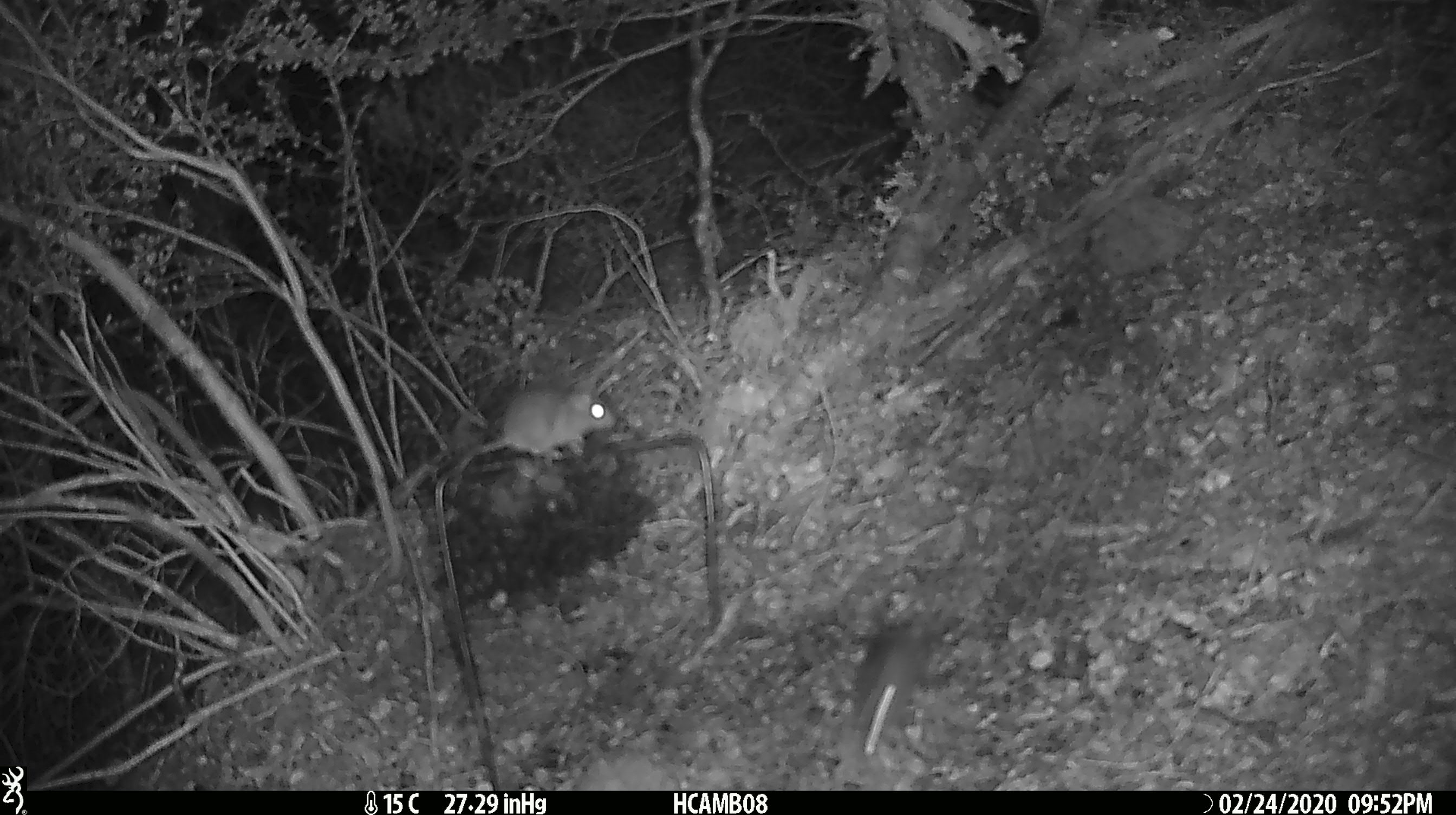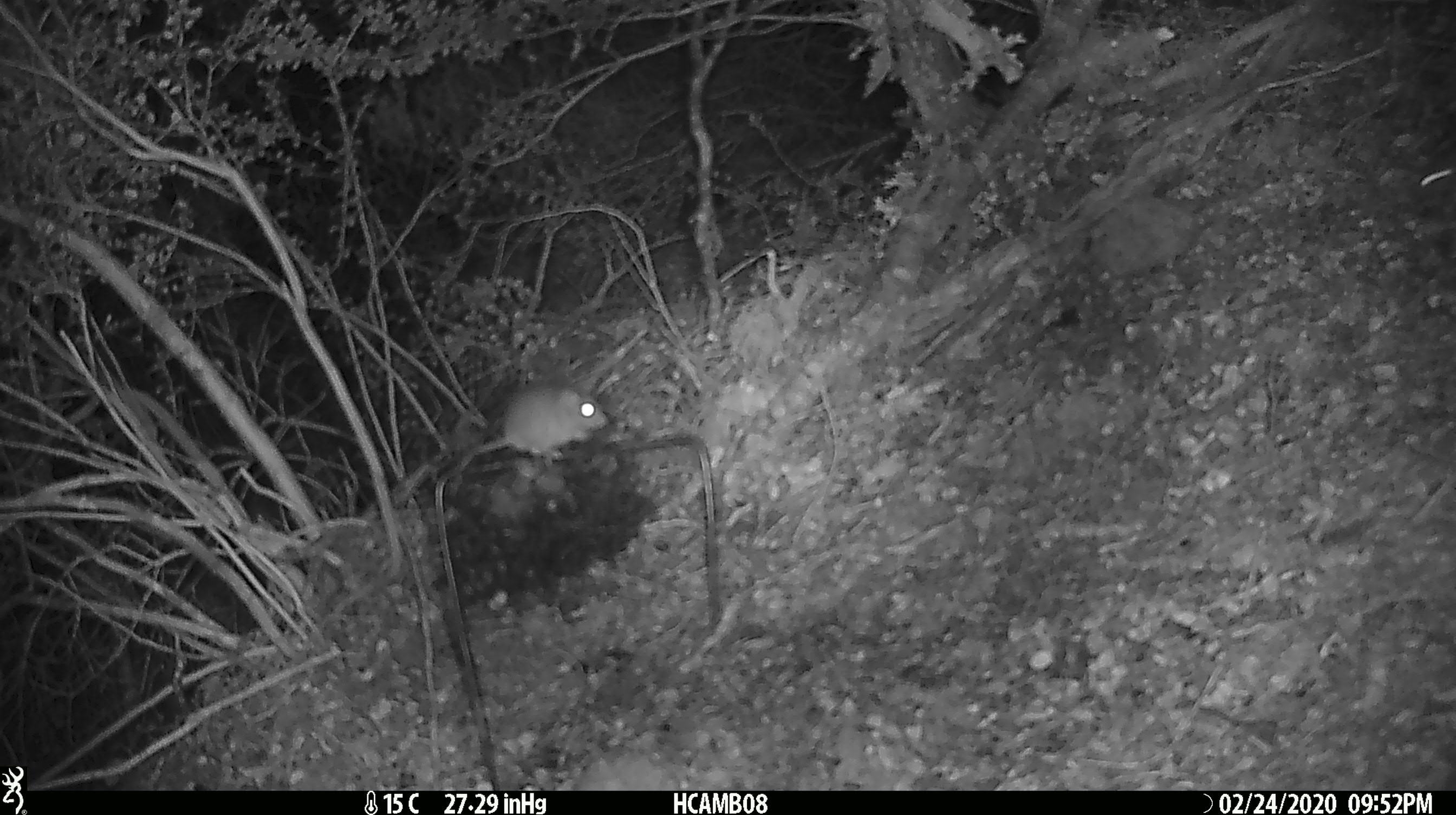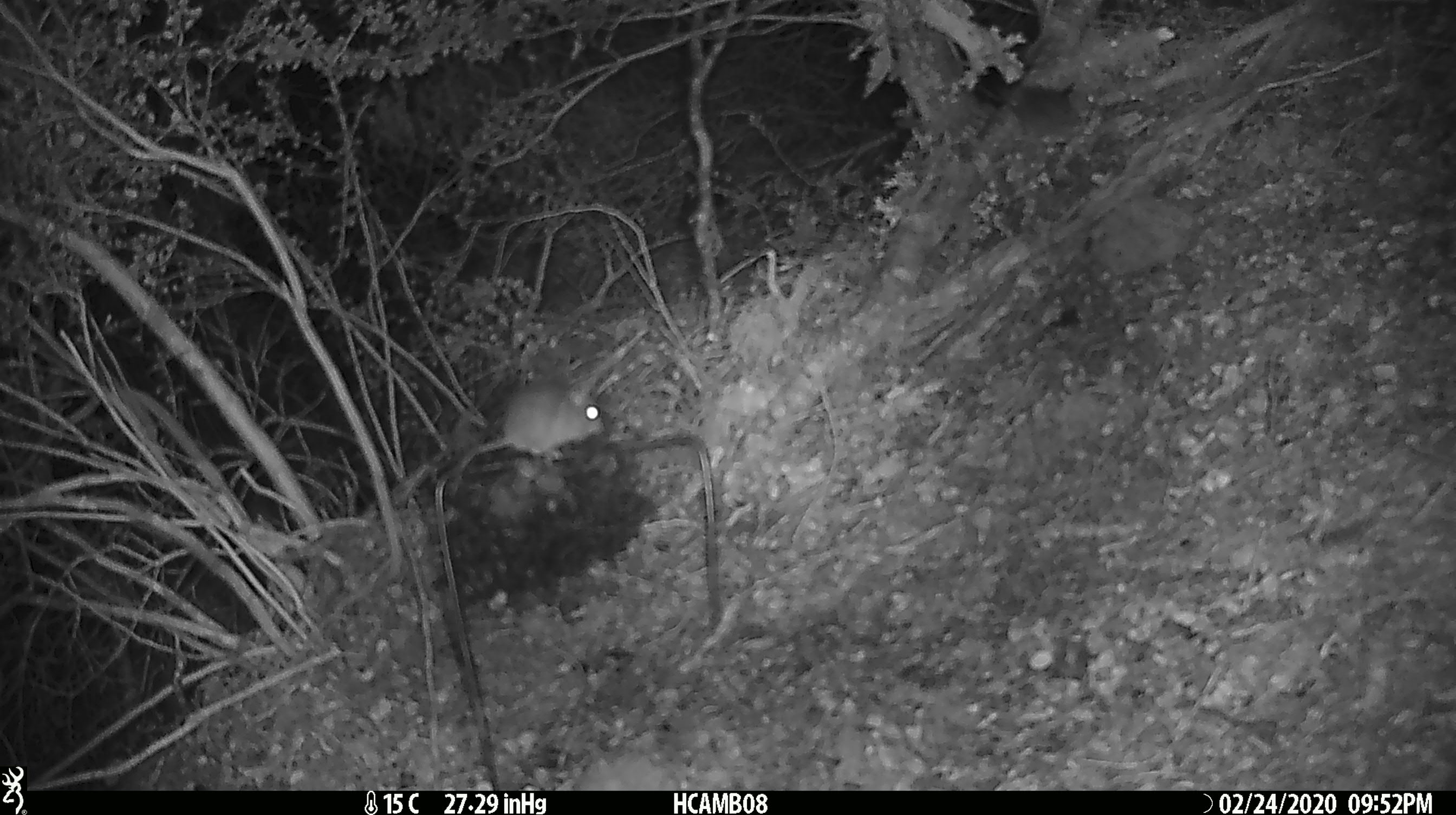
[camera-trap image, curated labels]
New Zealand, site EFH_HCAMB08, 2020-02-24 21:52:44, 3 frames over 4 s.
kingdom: Animalia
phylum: Chordata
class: Mammalia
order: Rodentia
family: Muridae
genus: Mus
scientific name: Mus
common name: mouse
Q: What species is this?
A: Mouse (Mus).